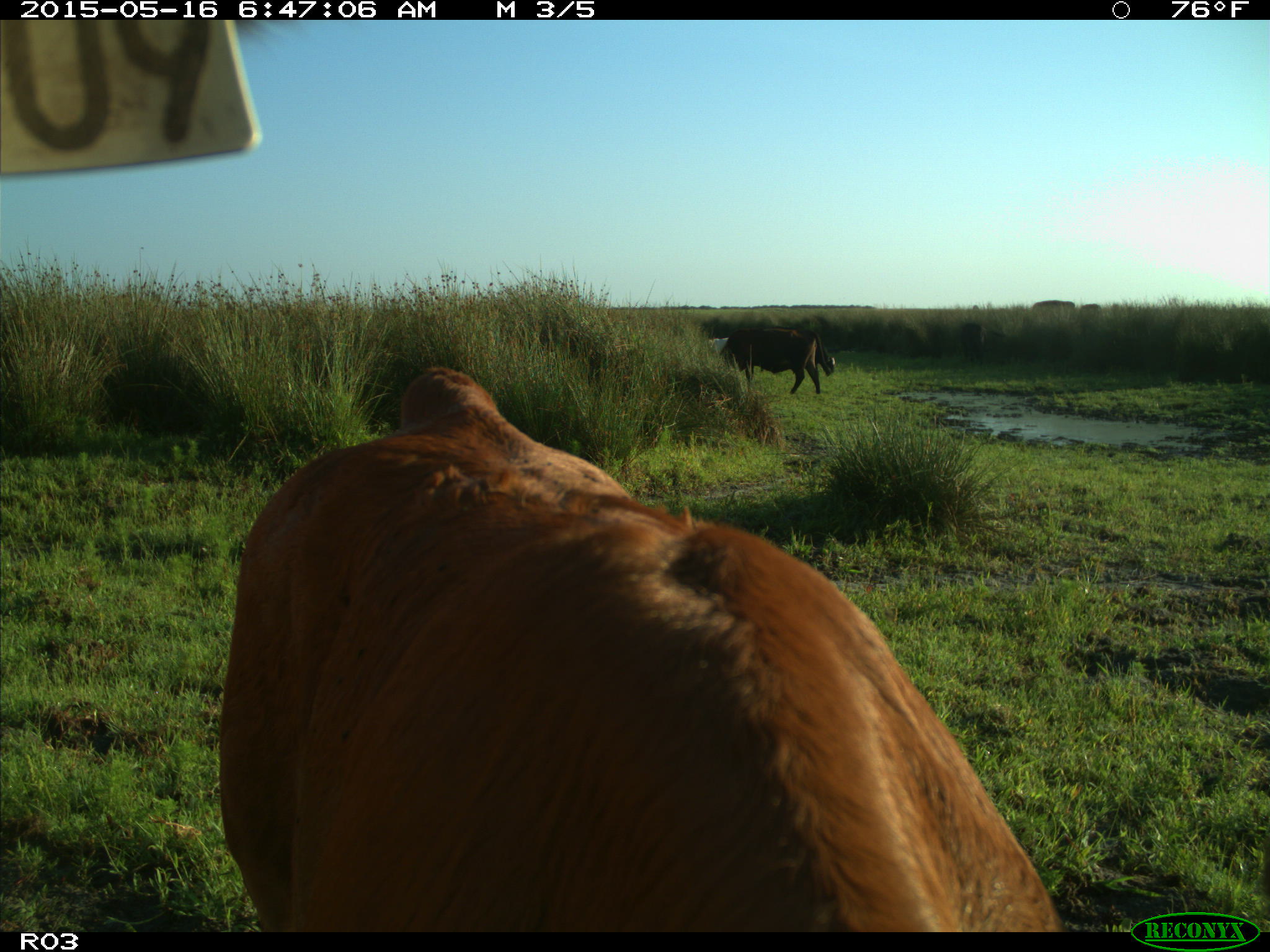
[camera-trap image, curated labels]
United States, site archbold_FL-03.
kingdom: Animalia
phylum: Chordata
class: Mammalia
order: Artiodactyla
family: Bovidae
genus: Bos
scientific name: Bos taurus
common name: domestic cow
Bos taurus (domestic cow).